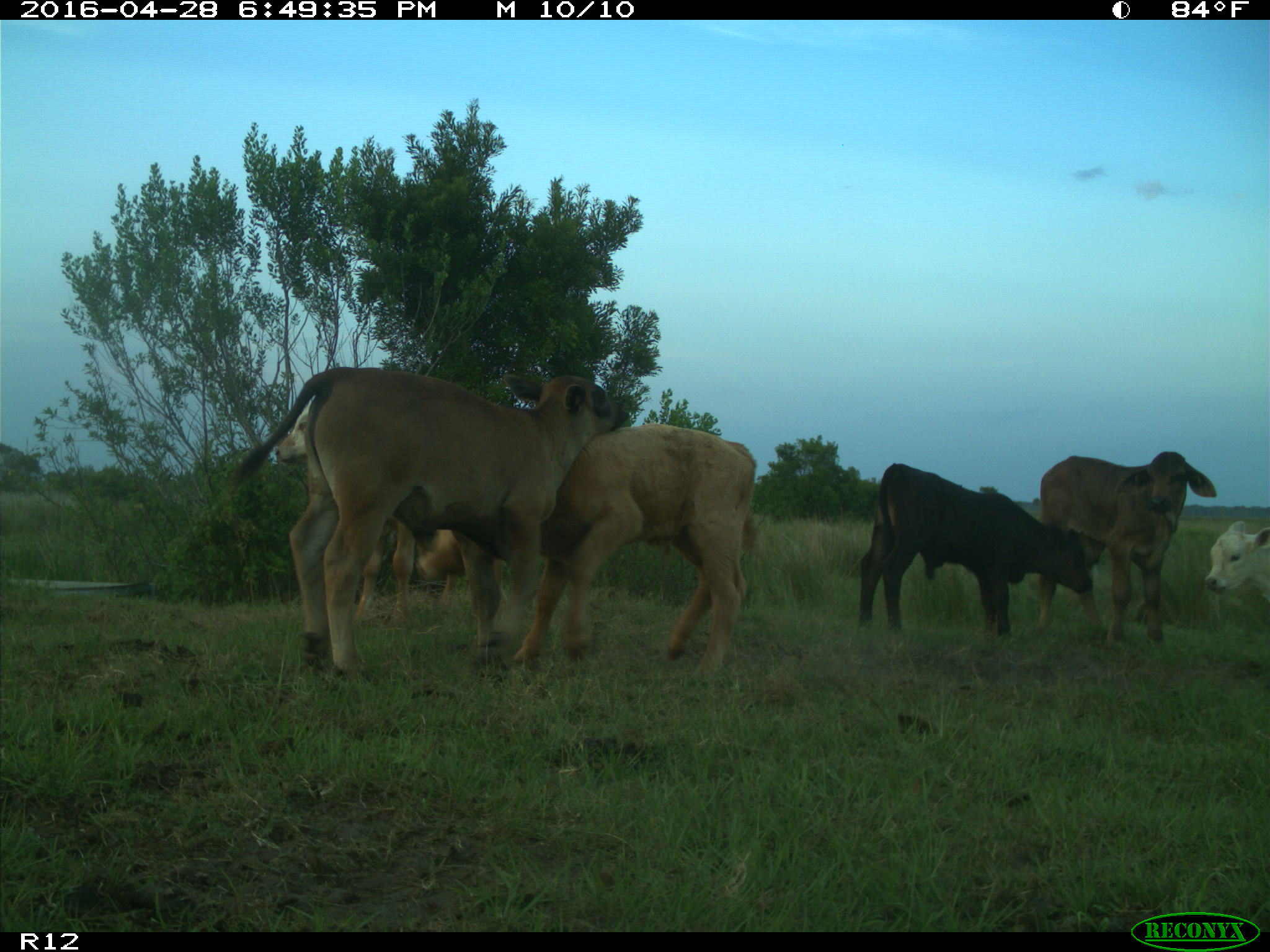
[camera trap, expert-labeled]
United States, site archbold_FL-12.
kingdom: Animalia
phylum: Chordata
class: Mammalia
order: Artiodactyla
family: Bovidae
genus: Bos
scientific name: Bos taurus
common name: domestic cow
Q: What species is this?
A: Bos taurus (domestic cow).